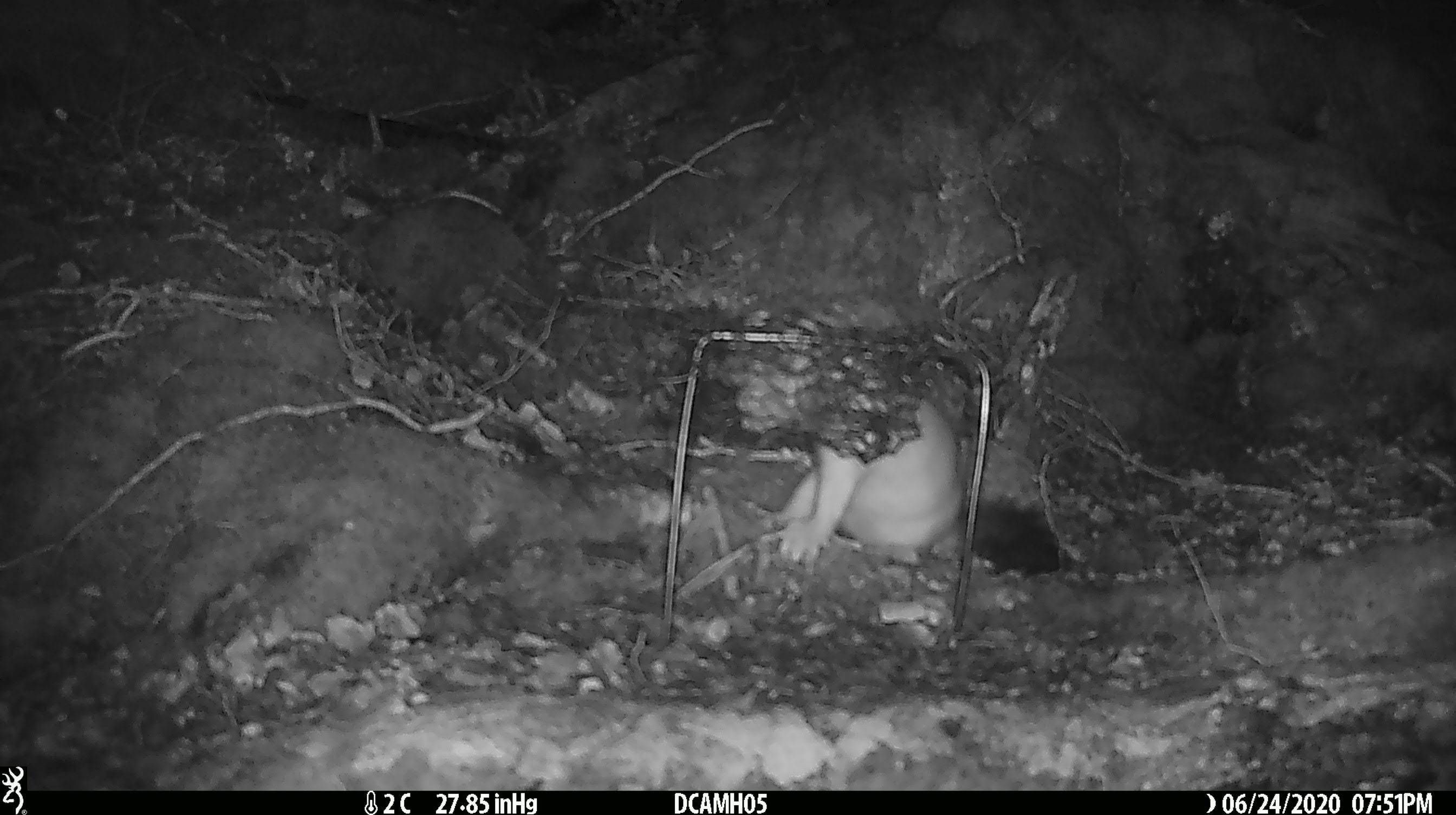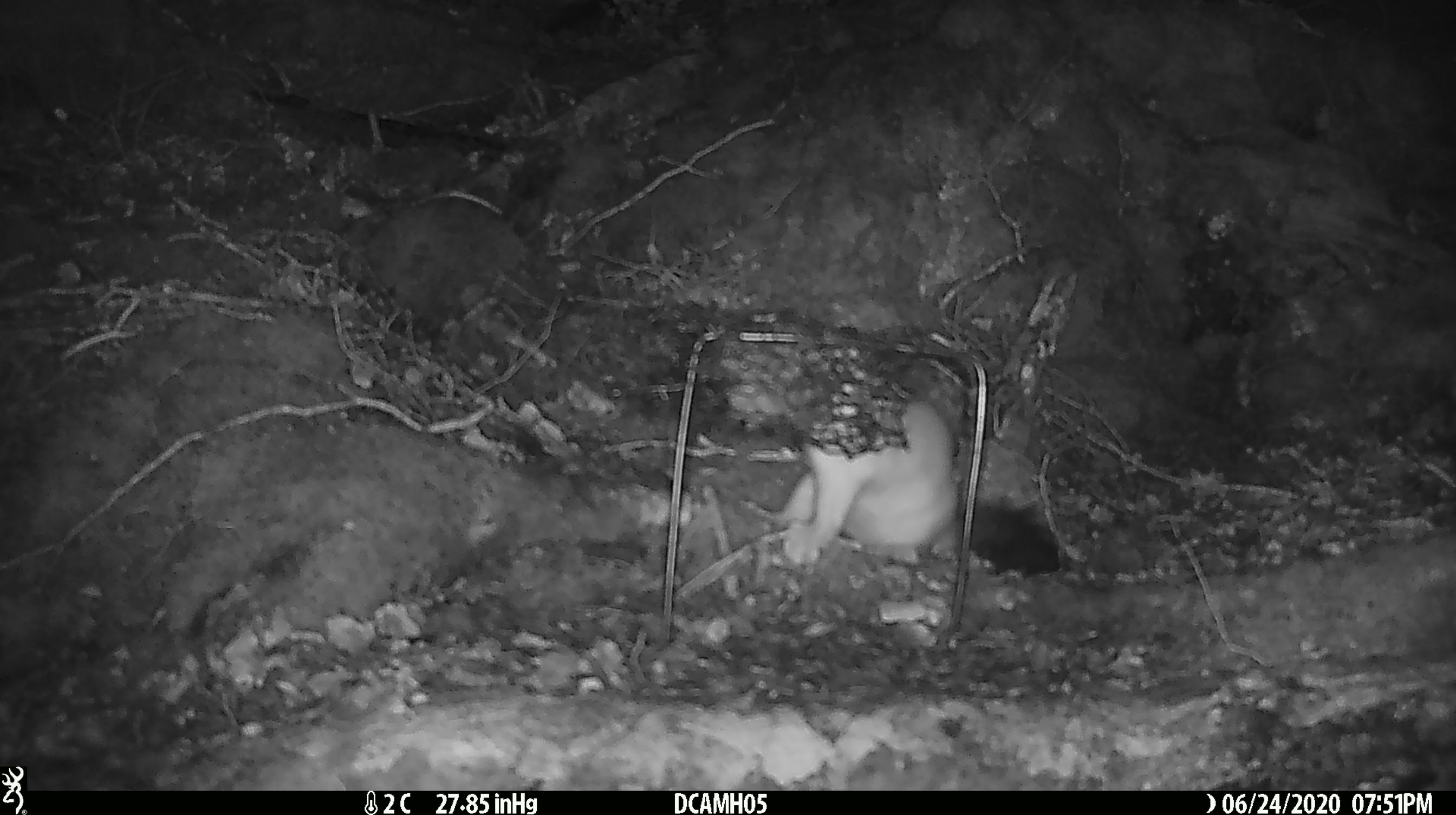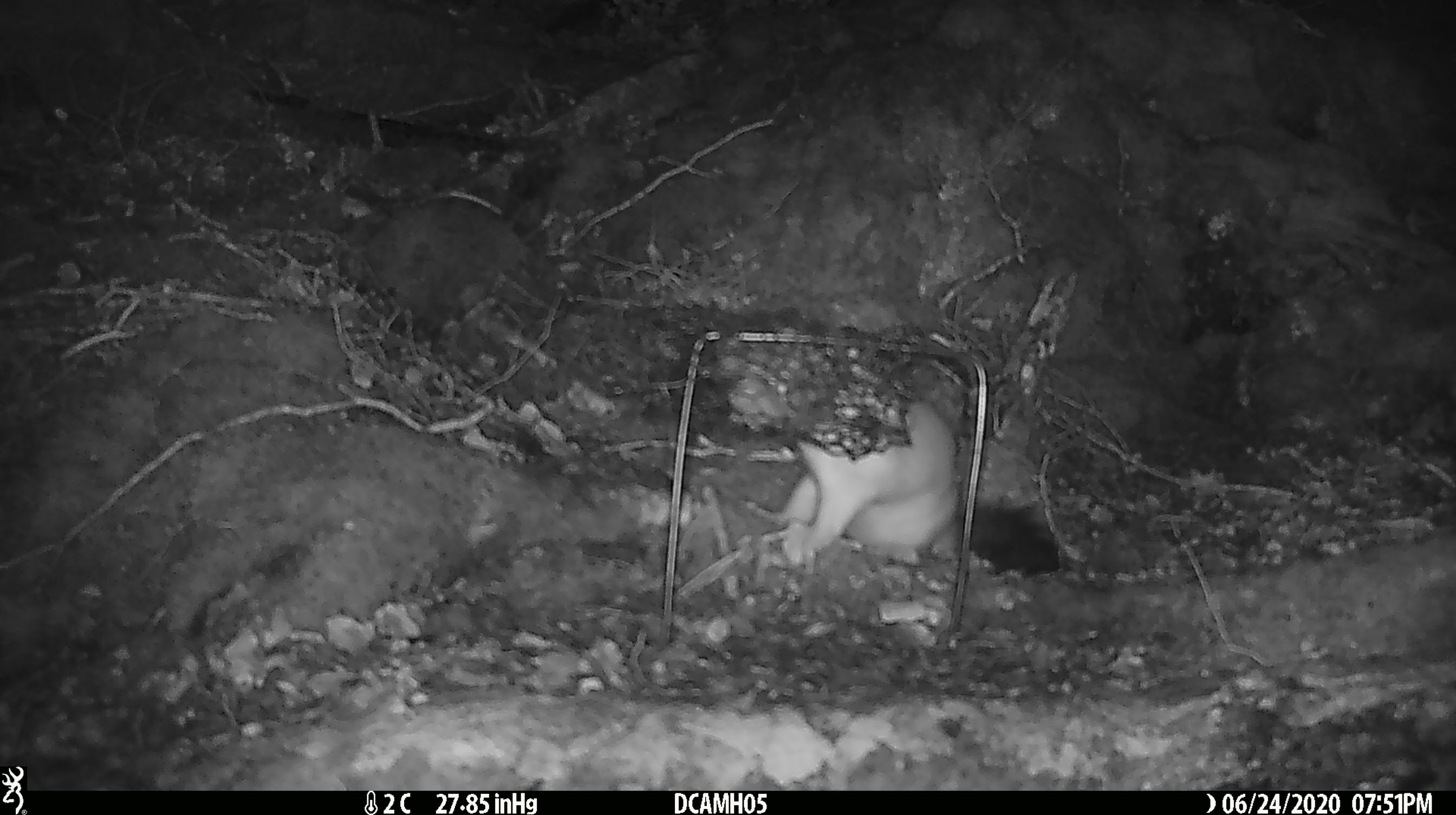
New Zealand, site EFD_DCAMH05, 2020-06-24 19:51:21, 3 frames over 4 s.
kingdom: Animalia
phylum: Chordata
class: Mammalia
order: Carnivora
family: Mustelidae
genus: Mustela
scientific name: Mustela erminea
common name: stoat